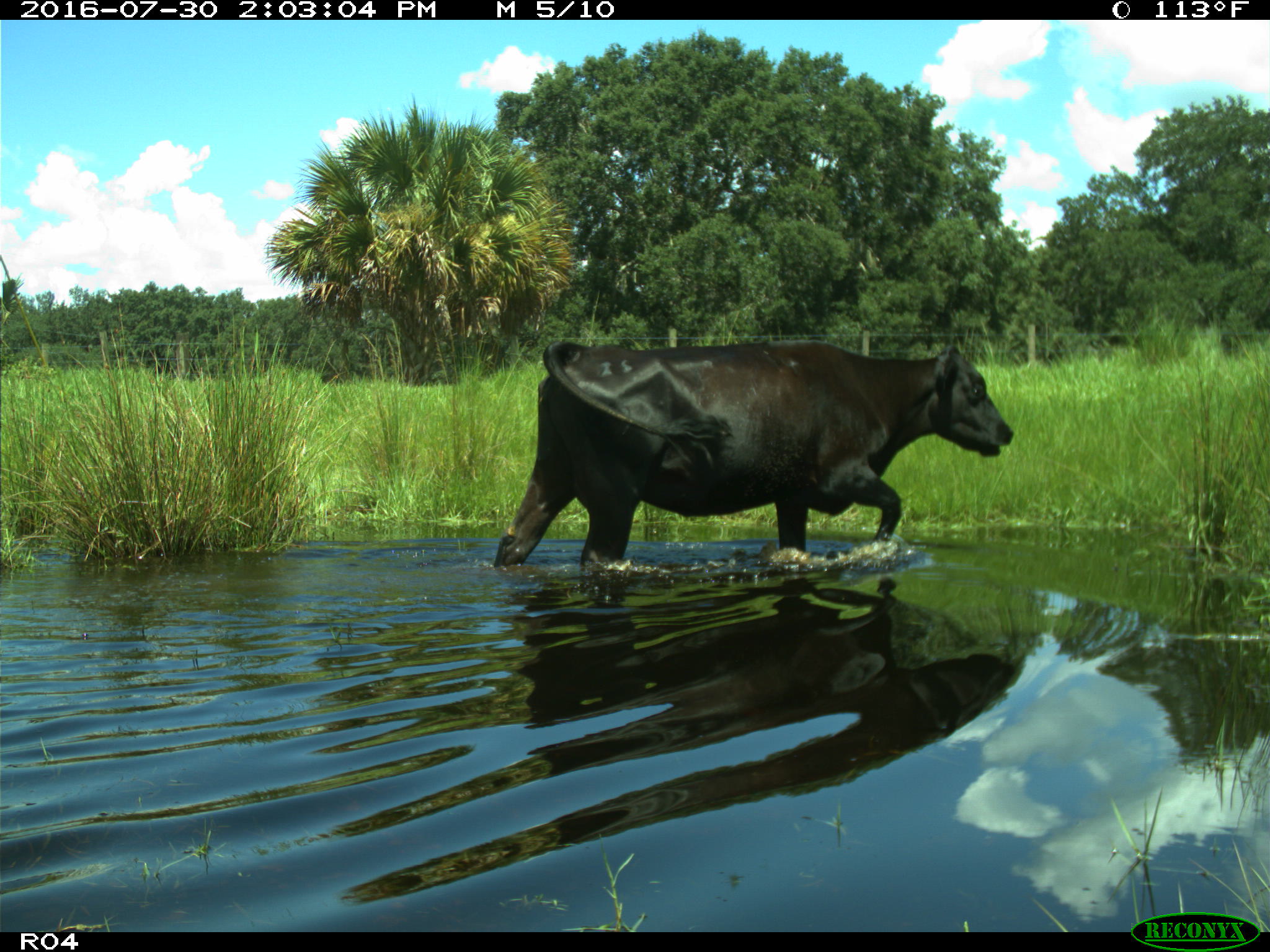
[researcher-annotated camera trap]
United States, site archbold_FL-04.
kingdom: Animalia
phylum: Chordata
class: Mammalia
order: Artiodactyla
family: Bovidae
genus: Bos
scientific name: Bos taurus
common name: domestic cow